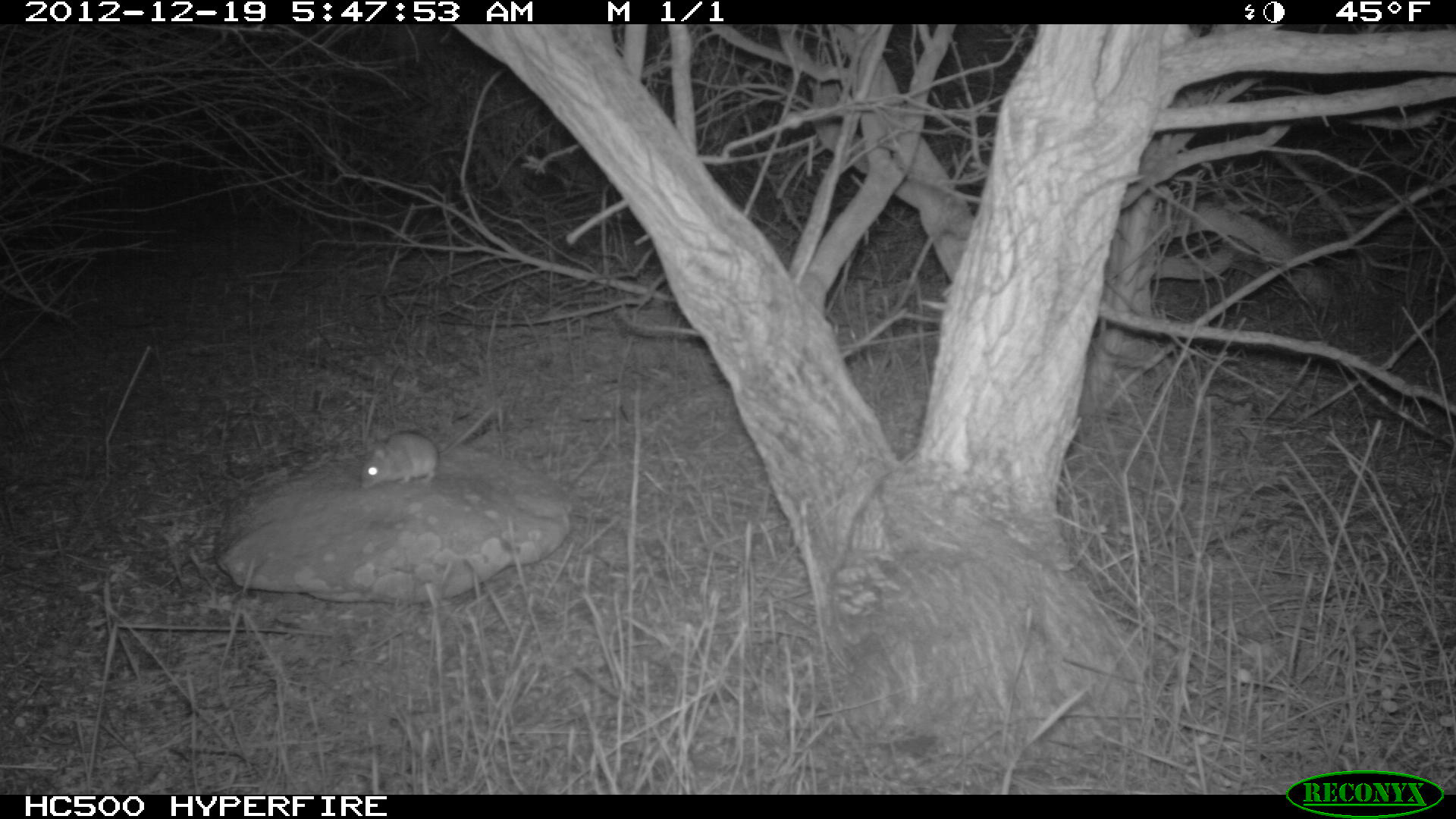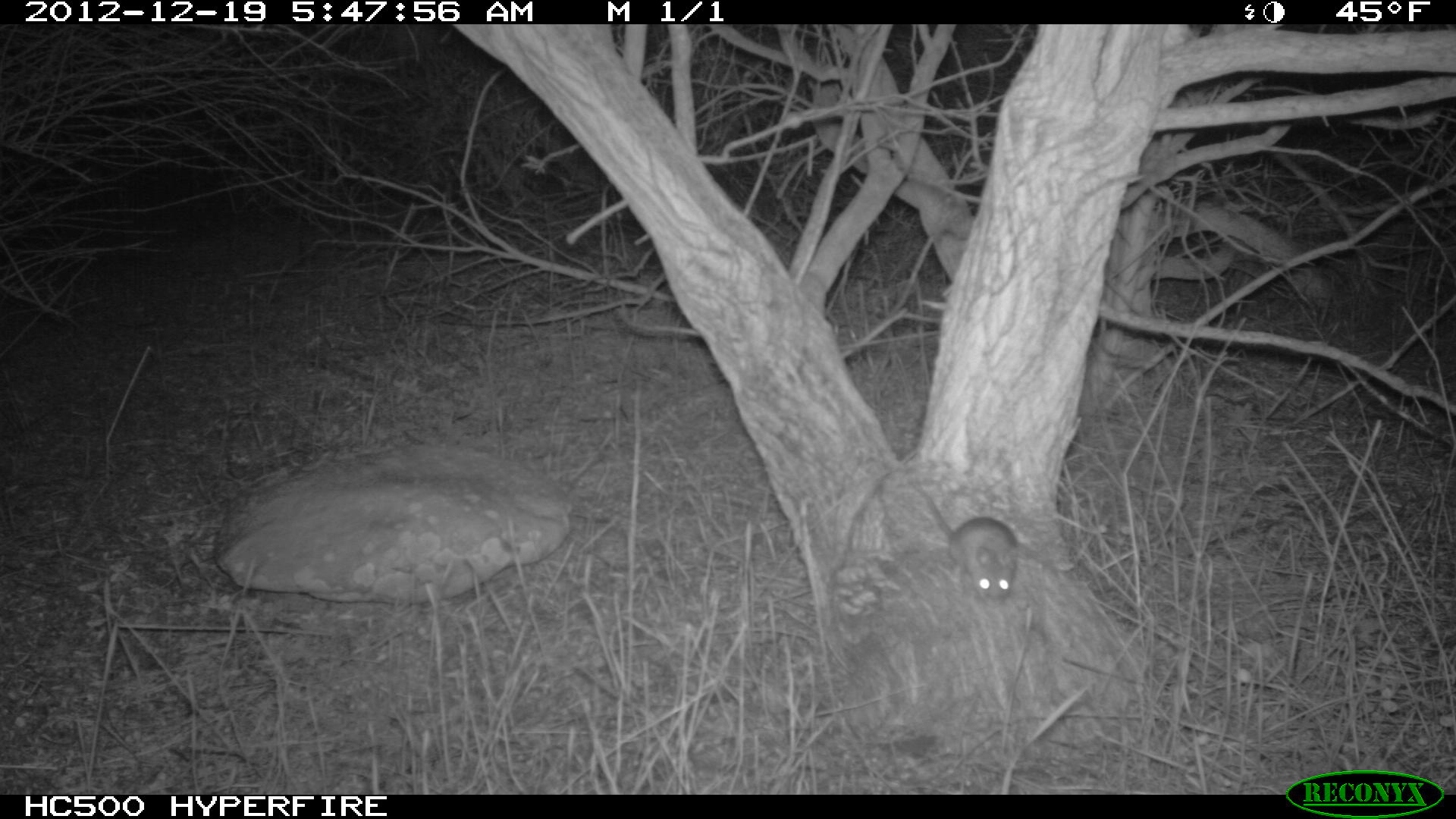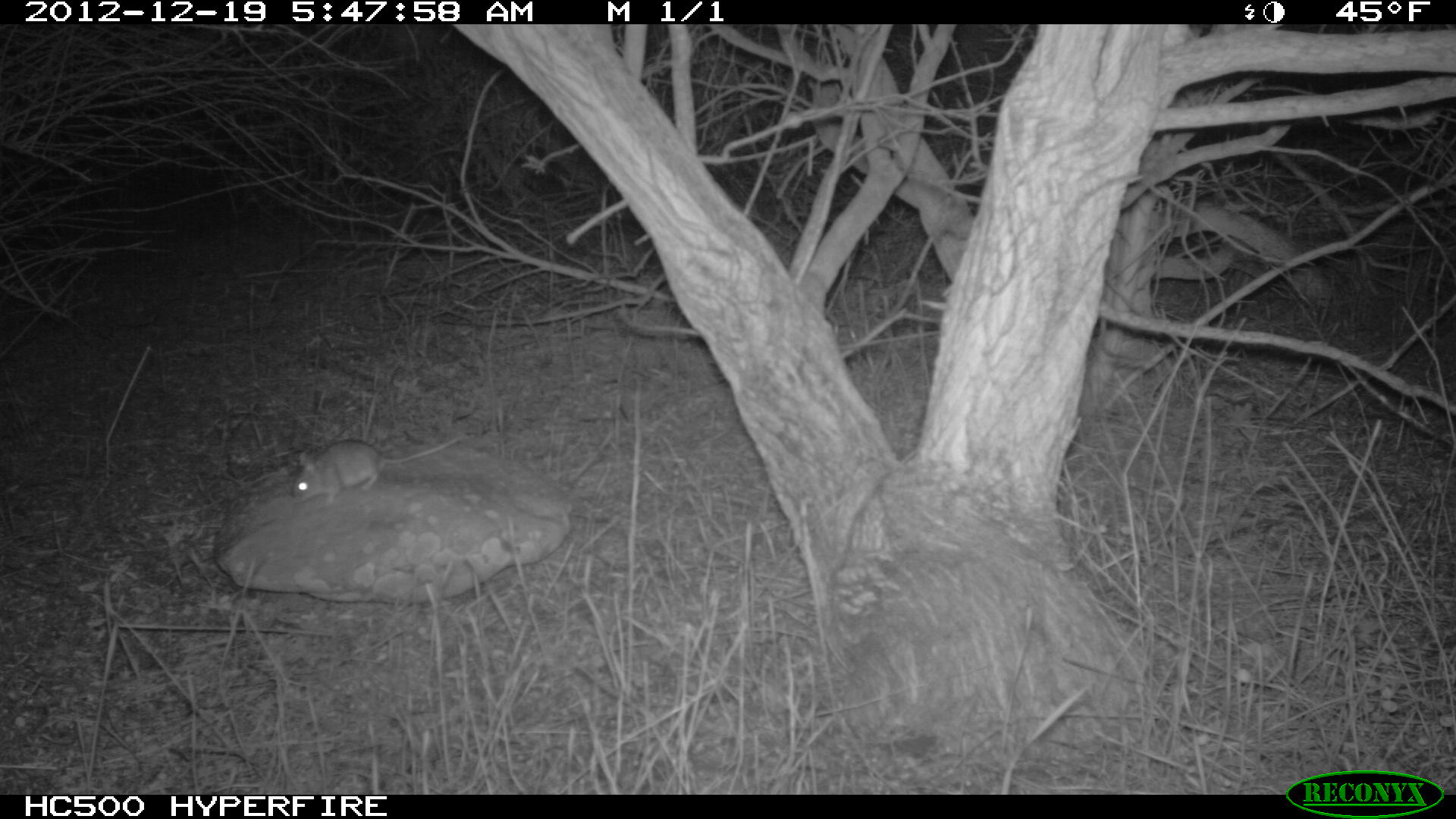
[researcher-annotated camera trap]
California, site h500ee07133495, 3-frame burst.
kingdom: Animalia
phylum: Chordata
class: Mammalia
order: Rodentia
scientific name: Rodentia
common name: rodent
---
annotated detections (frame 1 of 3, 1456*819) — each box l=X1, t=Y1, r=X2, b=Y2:
rodent: l=359, t=403, r=495, b=488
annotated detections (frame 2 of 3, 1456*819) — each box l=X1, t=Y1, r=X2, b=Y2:
rodent: l=908, t=479, r=1018, b=607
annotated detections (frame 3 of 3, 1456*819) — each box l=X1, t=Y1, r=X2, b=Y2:
rodent: l=292, t=428, r=463, b=508